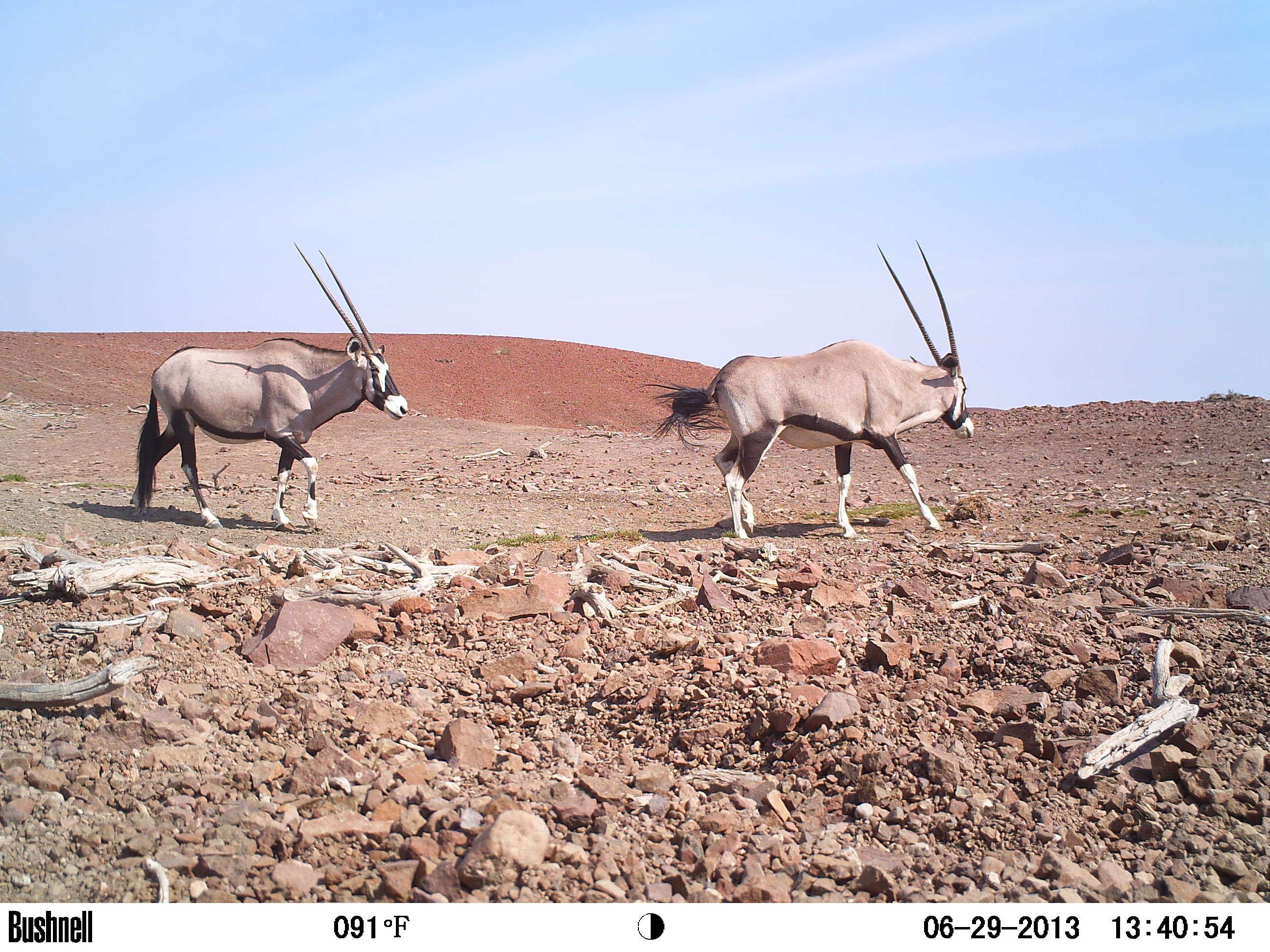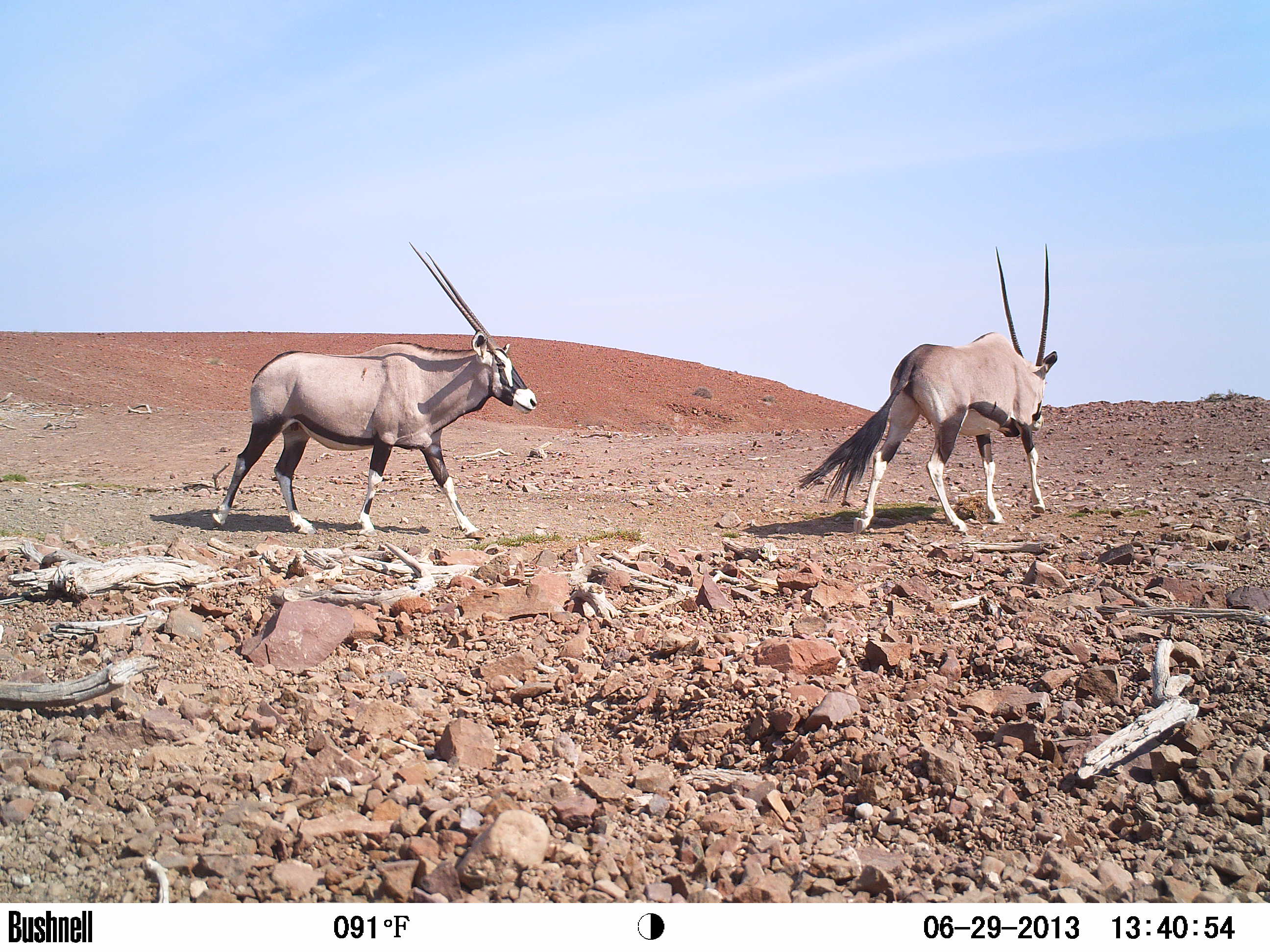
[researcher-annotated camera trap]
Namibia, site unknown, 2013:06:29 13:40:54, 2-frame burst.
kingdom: Animalia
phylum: Chordata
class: Mammalia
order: Artiodactyla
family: Bovidae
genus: Oryx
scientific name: Oryx gazella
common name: gemsbok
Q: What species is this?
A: Oryx gazella (gemsbok).